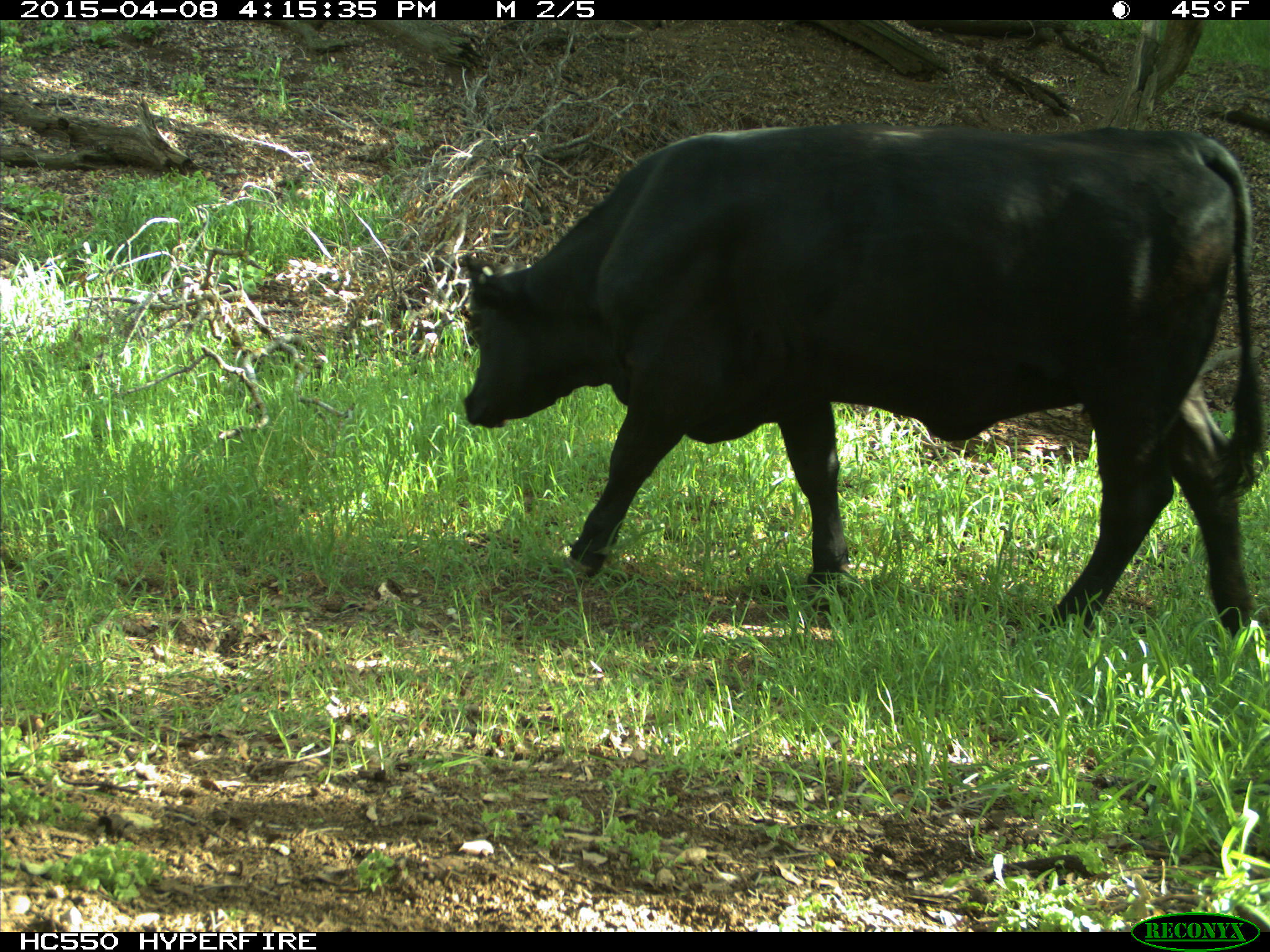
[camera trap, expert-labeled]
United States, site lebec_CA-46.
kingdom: Animalia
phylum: Chordata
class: Mammalia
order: Artiodactyla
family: Bovidae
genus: Bos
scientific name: Bos taurus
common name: domestic cow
Bos taurus (domestic cow).